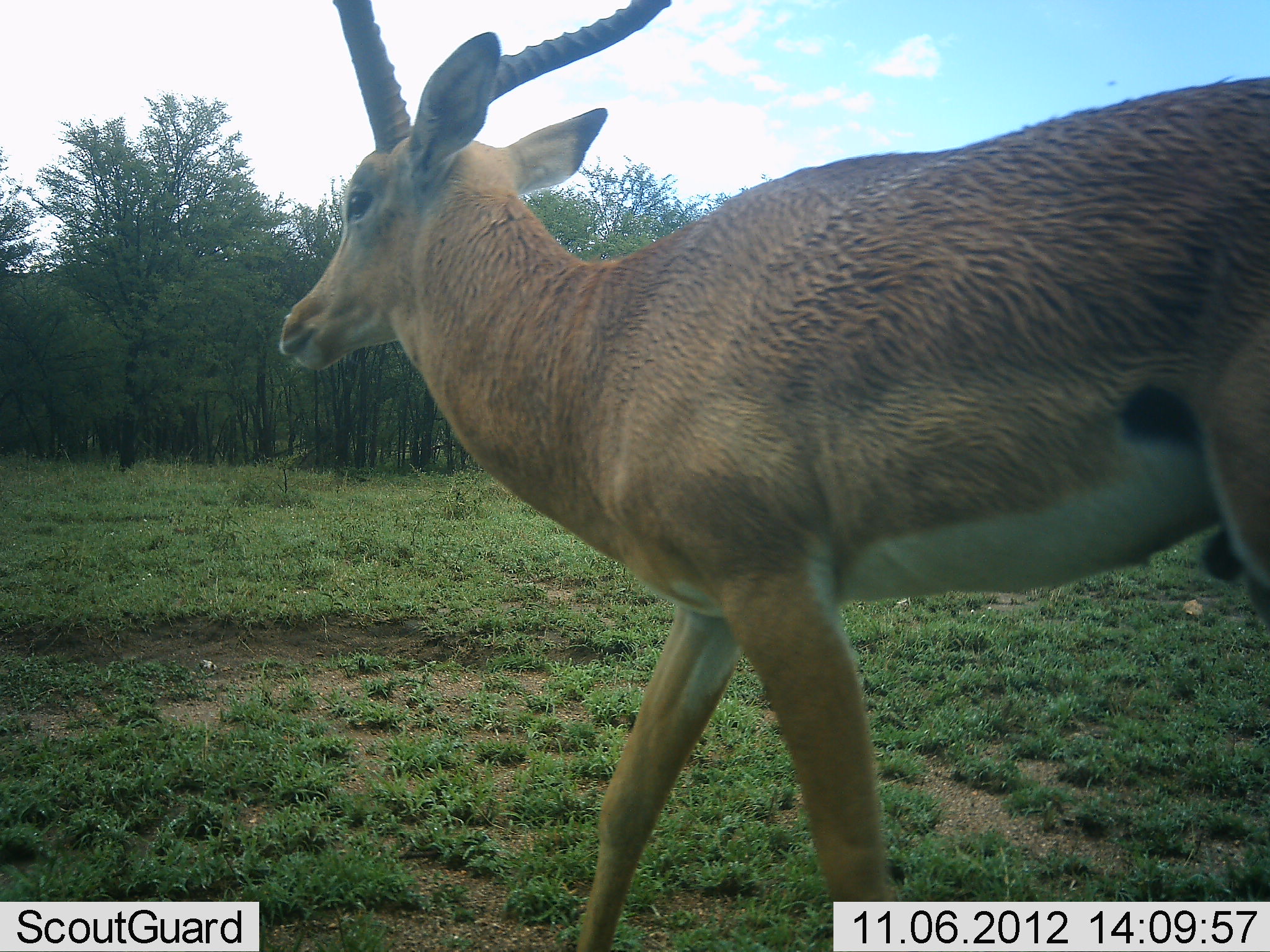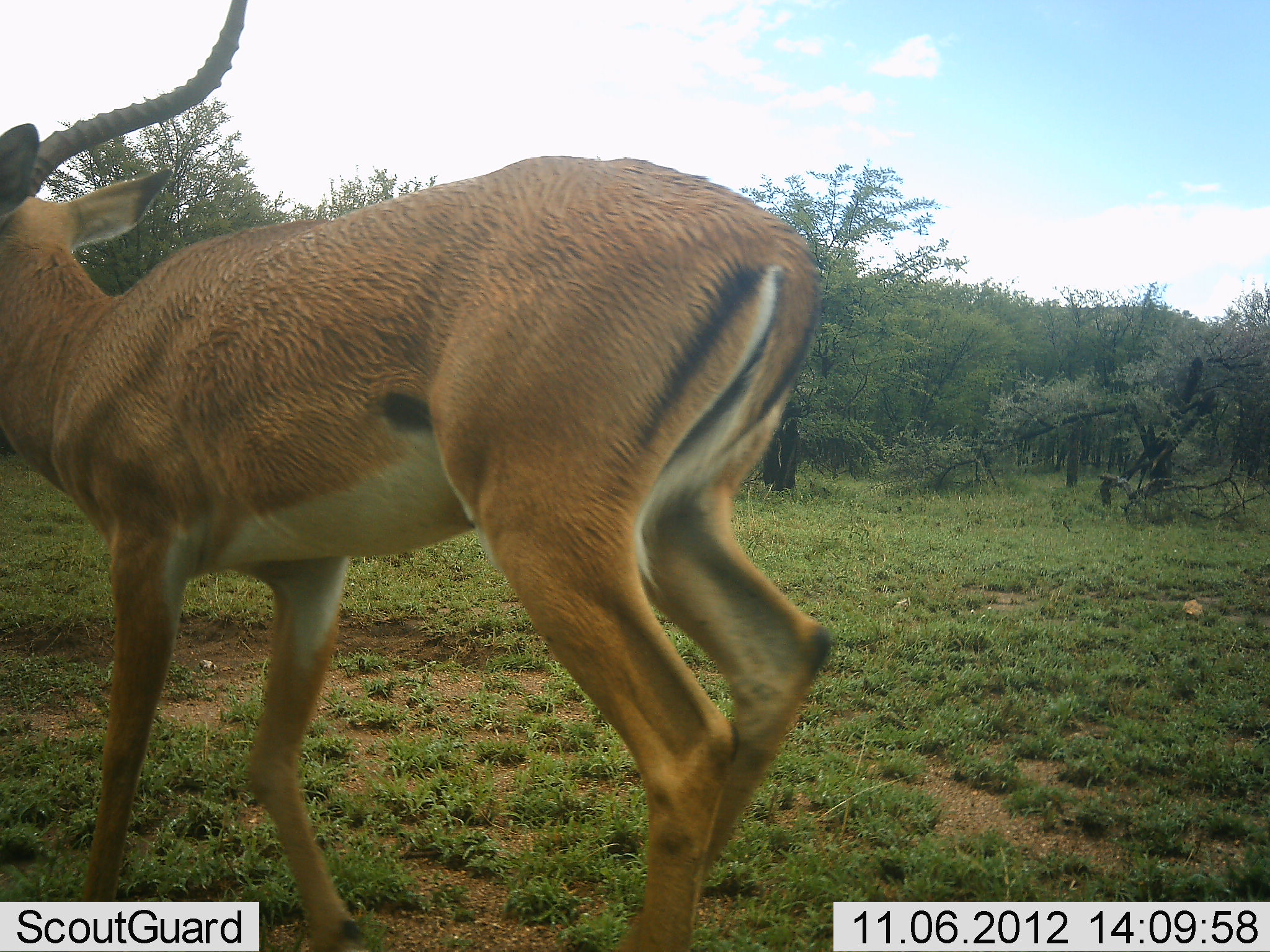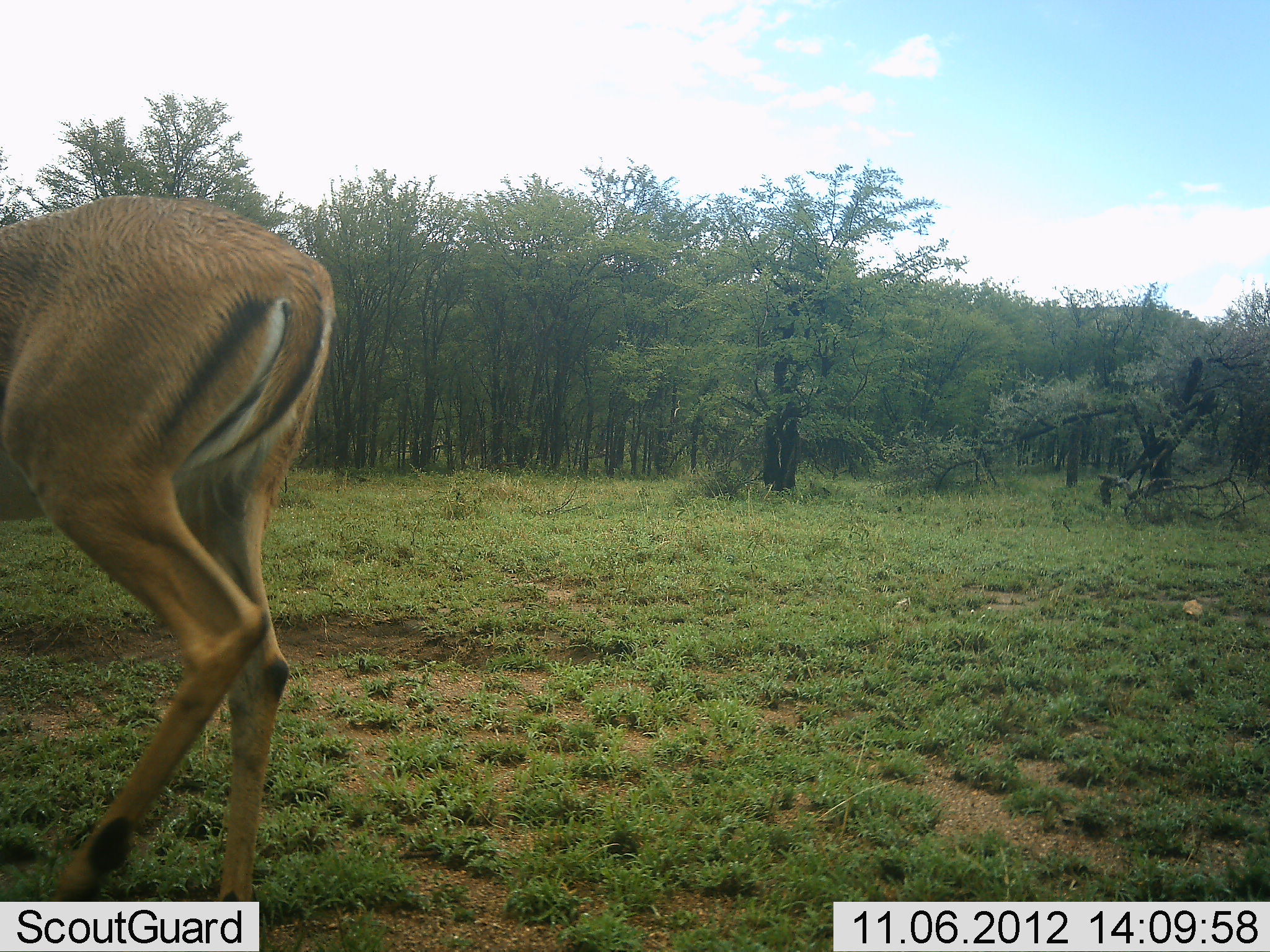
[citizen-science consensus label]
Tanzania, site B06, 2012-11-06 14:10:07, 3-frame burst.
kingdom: Animalia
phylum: Chordata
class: Mammalia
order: Artiodactyla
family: Bovidae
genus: Aepyceros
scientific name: Aepyceros melampus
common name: impala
Impala (Aepyceros melampus), count 1. Behavior (volunteer vote fractions): standing 0%, resting 0%, moving 100%, interacting 0%. Young present (vote fraction): 0%. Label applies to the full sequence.